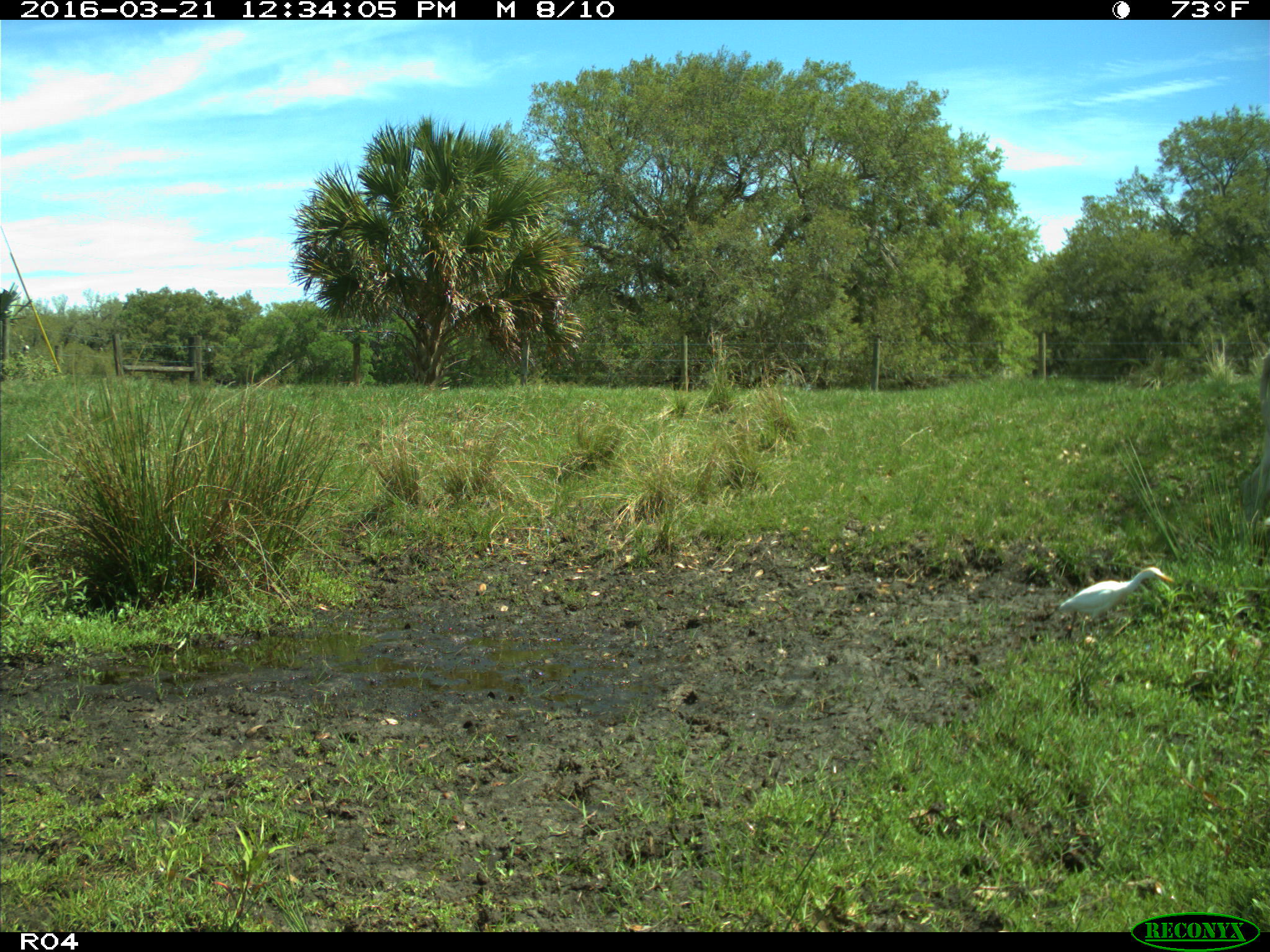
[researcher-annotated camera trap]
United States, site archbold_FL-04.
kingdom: Animalia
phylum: Chordata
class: Aves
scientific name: Aves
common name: birds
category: unidentified bird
Unidentified bird (birds) (Aves).